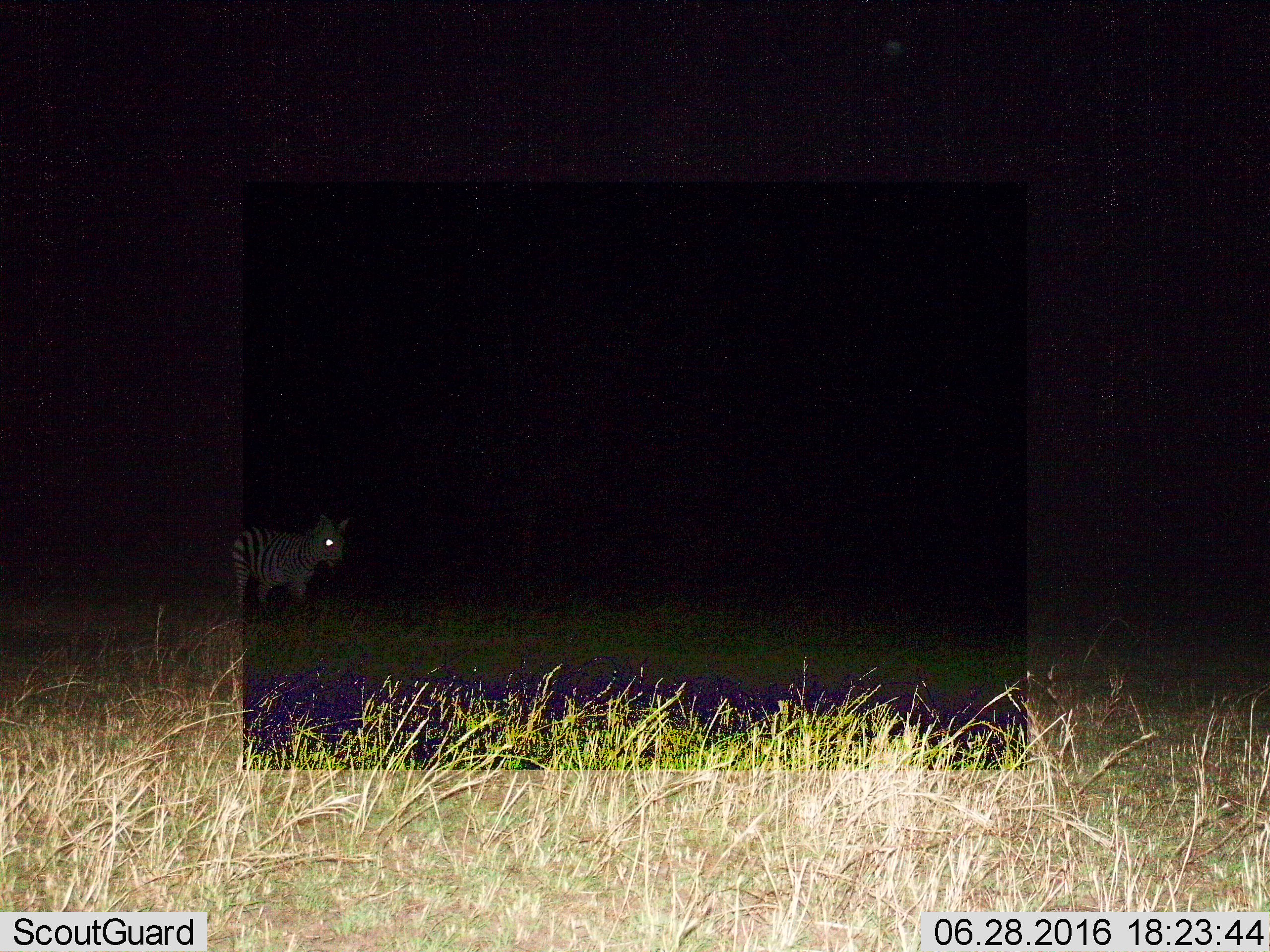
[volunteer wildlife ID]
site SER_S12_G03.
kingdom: Animalia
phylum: Chordata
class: Mammalia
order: Perissodactyla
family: Equidae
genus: Equus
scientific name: Equus quagga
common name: plains zebra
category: zebraplains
Zebraplains (plains zebra) (Equus quagga), count 1. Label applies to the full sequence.